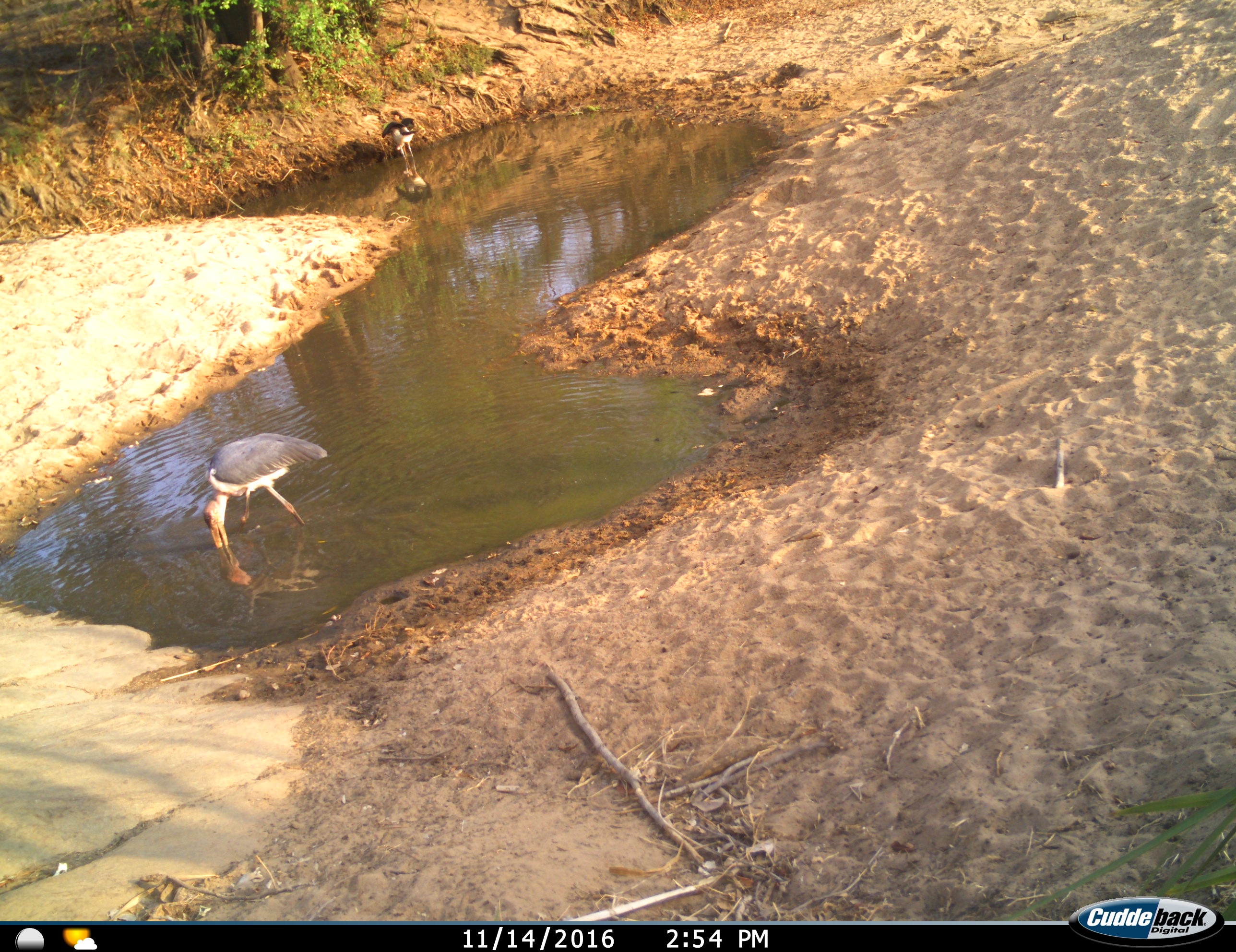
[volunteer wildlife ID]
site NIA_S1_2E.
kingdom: Animalia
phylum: Chordata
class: Aves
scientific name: Aves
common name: bird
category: birdother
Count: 2.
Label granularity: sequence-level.